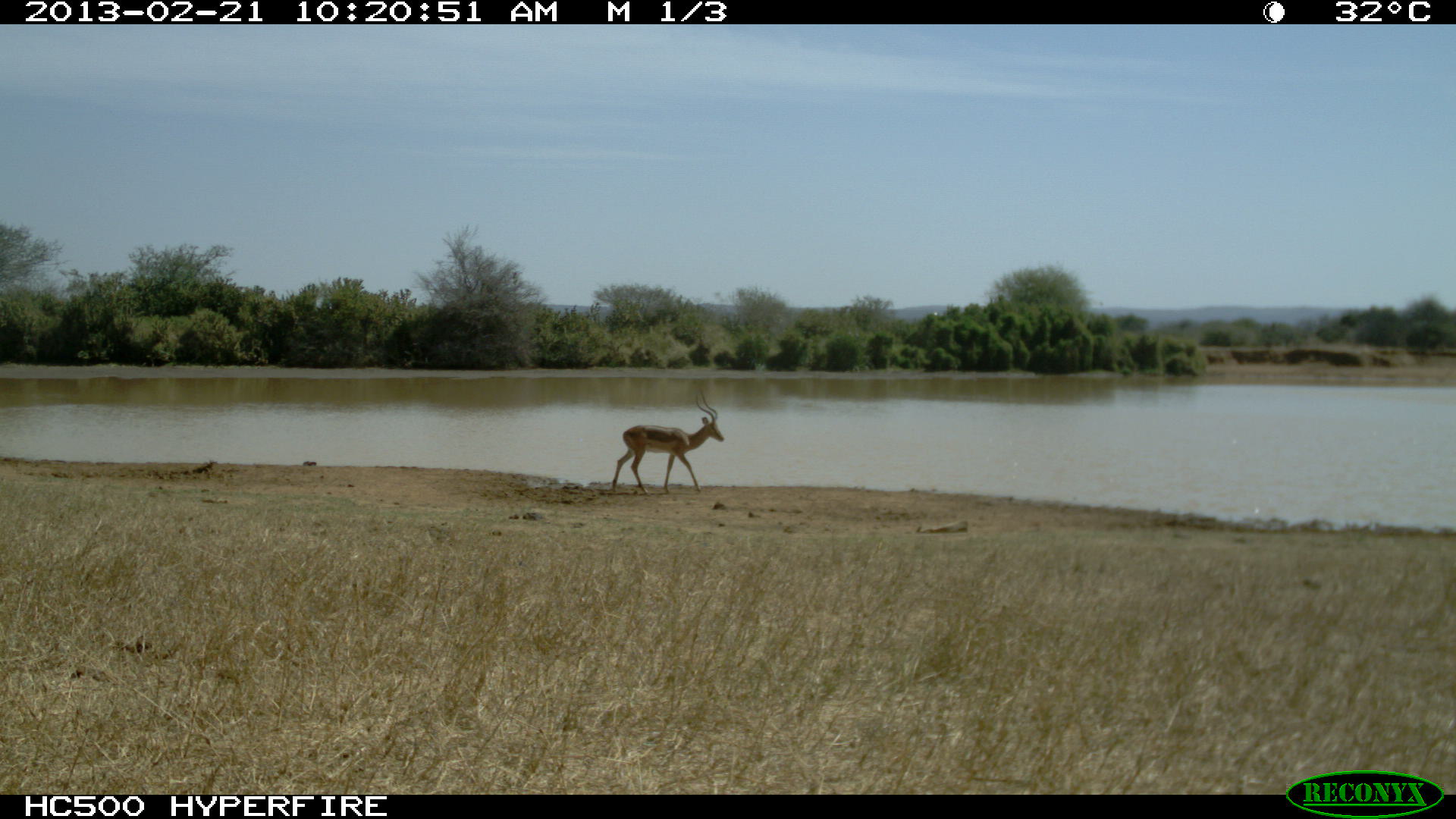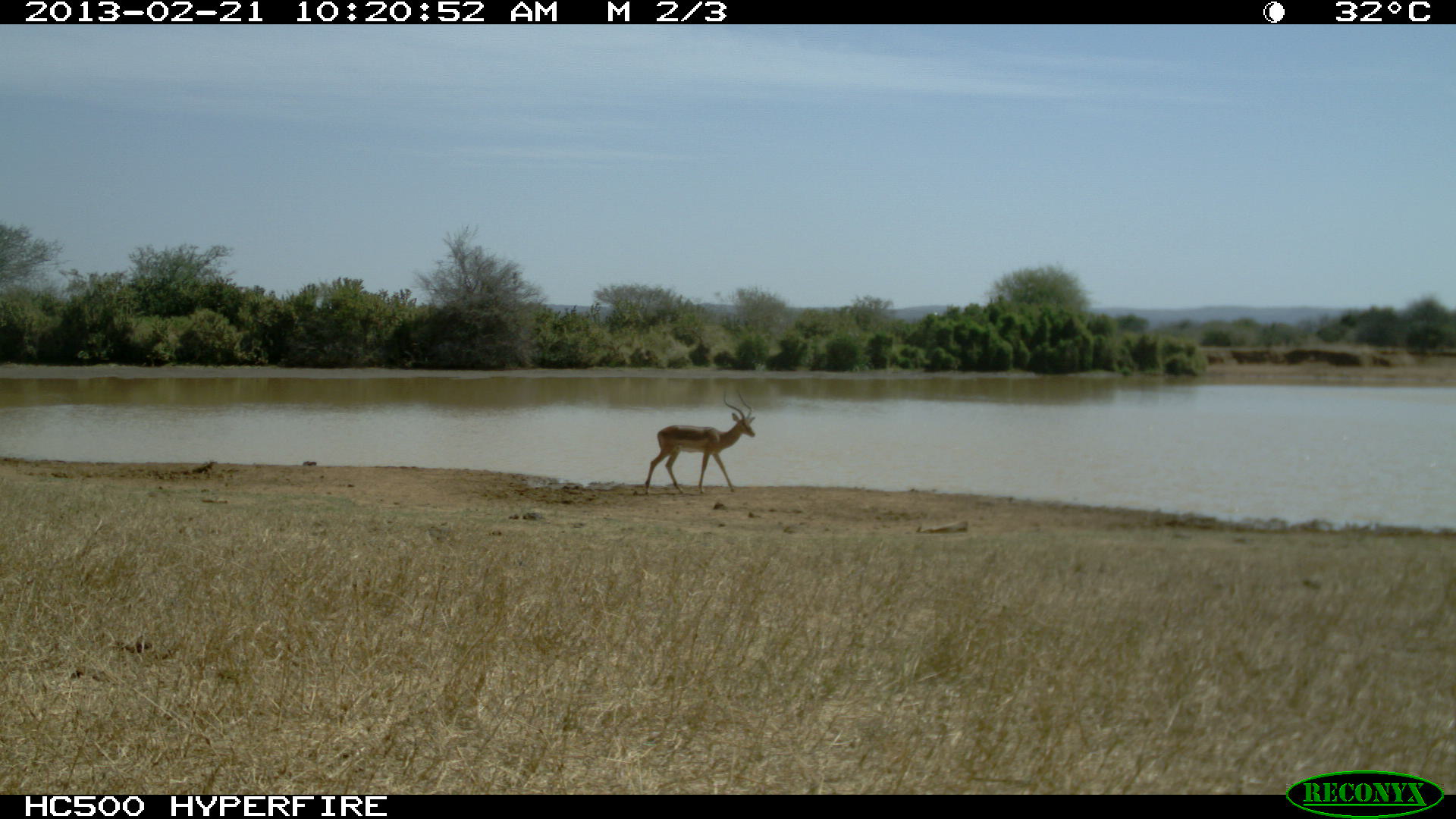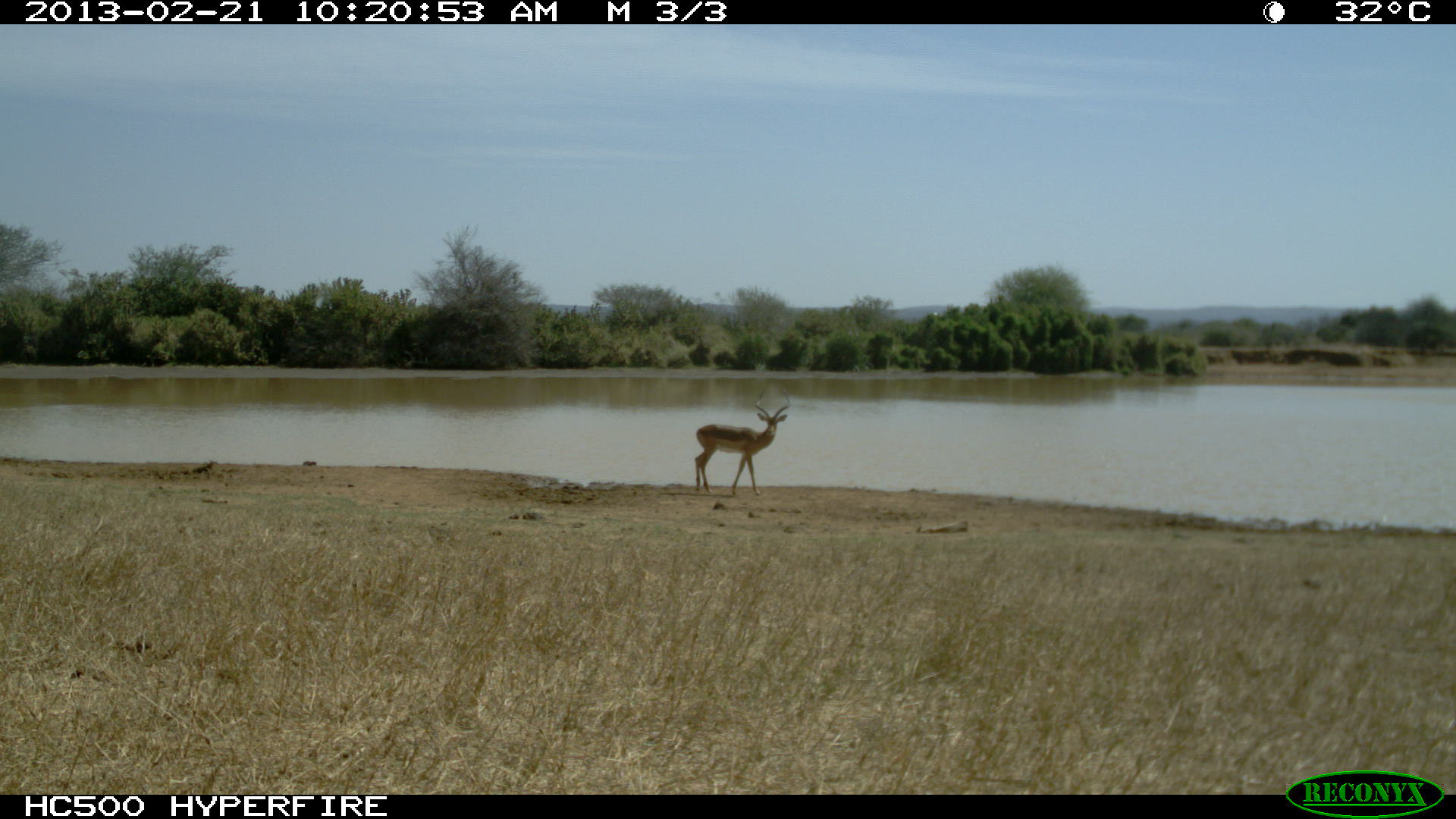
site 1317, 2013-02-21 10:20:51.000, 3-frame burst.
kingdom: Animalia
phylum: Chordata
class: Mammalia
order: Artiodactyla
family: Bovidae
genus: Aepyceros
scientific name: Aepyceros melampus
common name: impala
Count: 1.